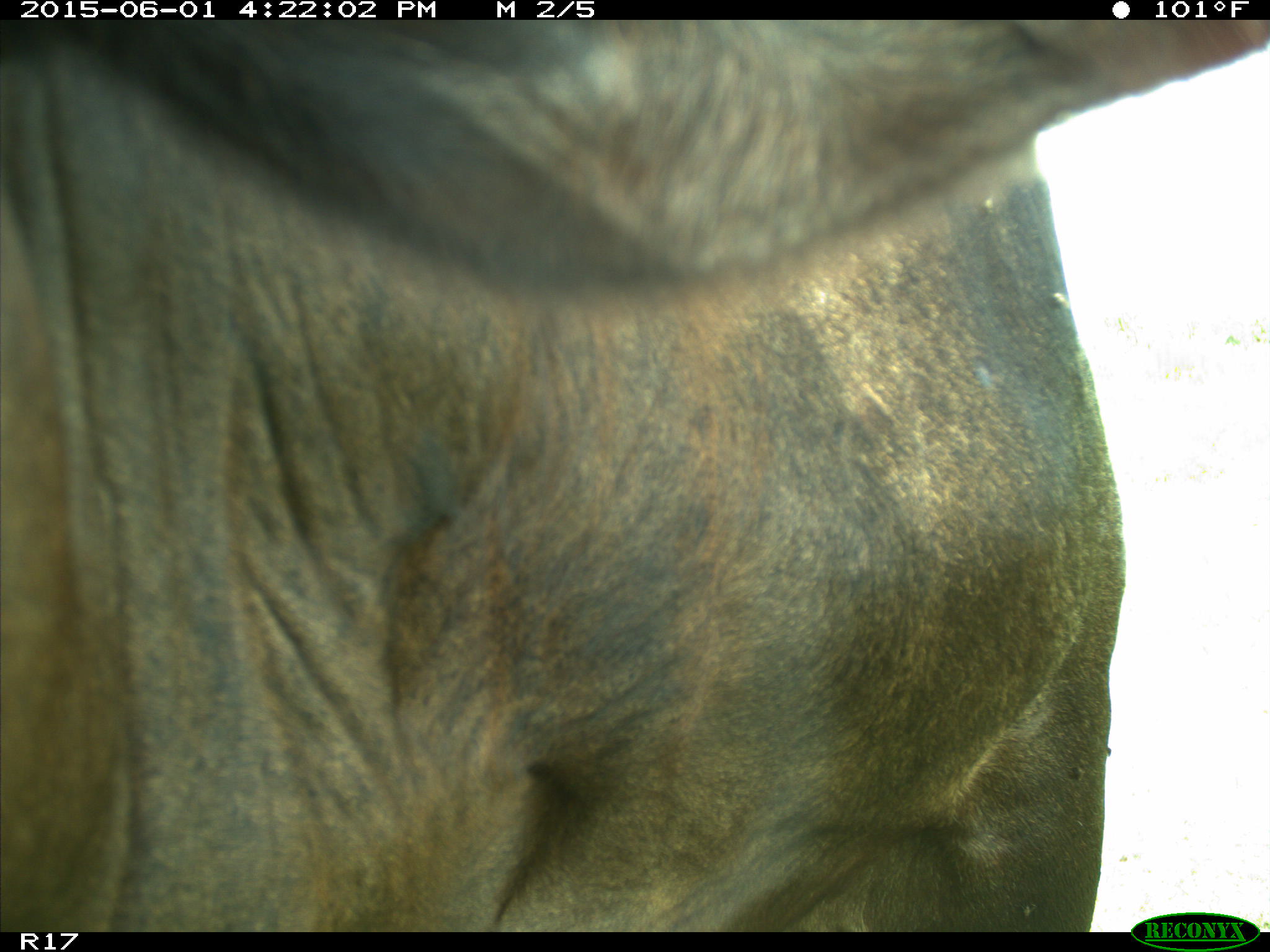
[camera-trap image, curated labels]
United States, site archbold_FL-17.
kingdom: Animalia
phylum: Chordata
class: Mammalia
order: Artiodactyla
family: Bovidae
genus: Bos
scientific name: Bos taurus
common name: domestic cow